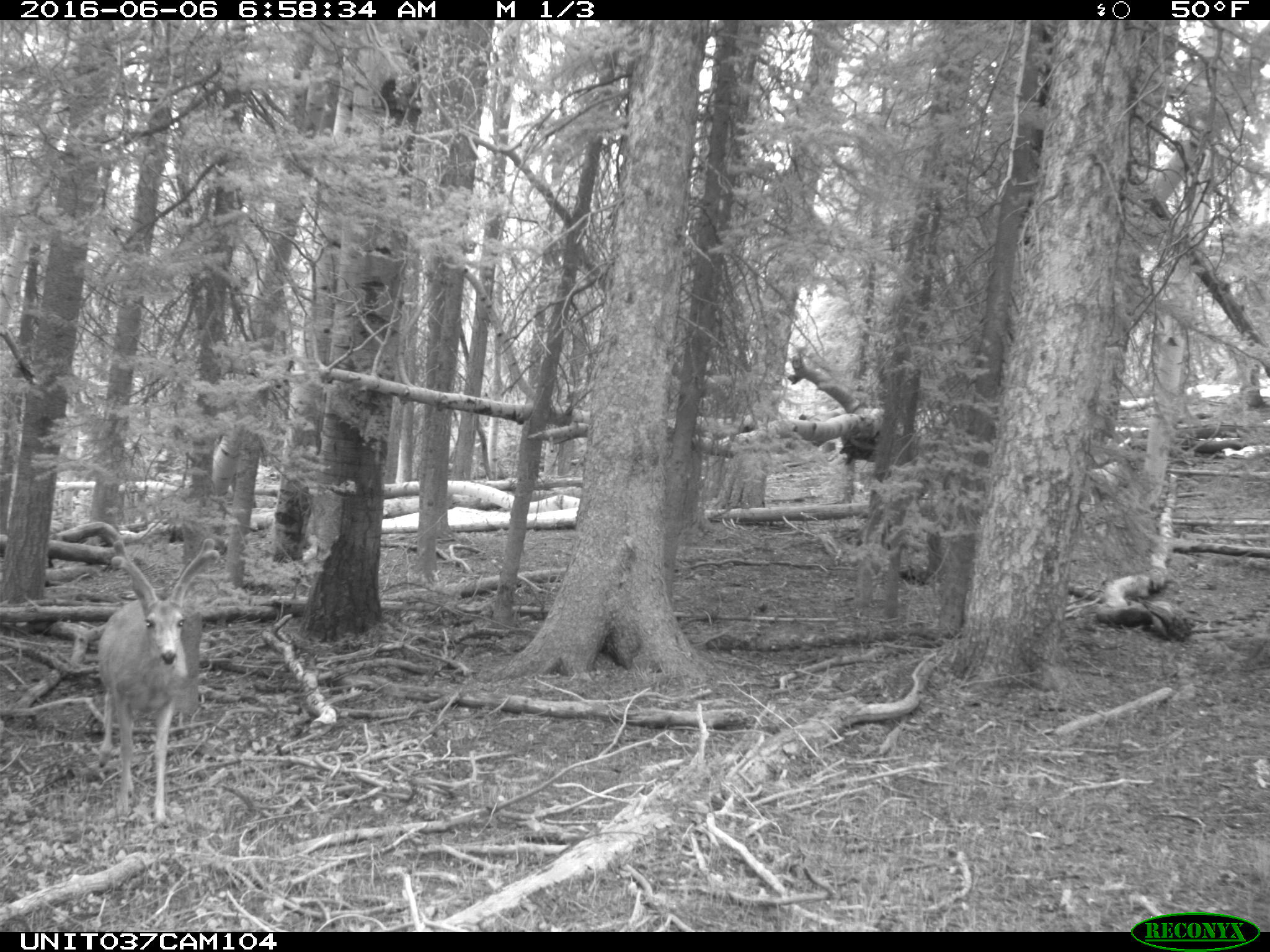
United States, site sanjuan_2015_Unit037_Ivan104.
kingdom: Animalia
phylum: Chordata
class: Mammalia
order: Artiodactyla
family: Cervidae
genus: Odocoileus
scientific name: Odocoileus hemionus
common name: mule deer